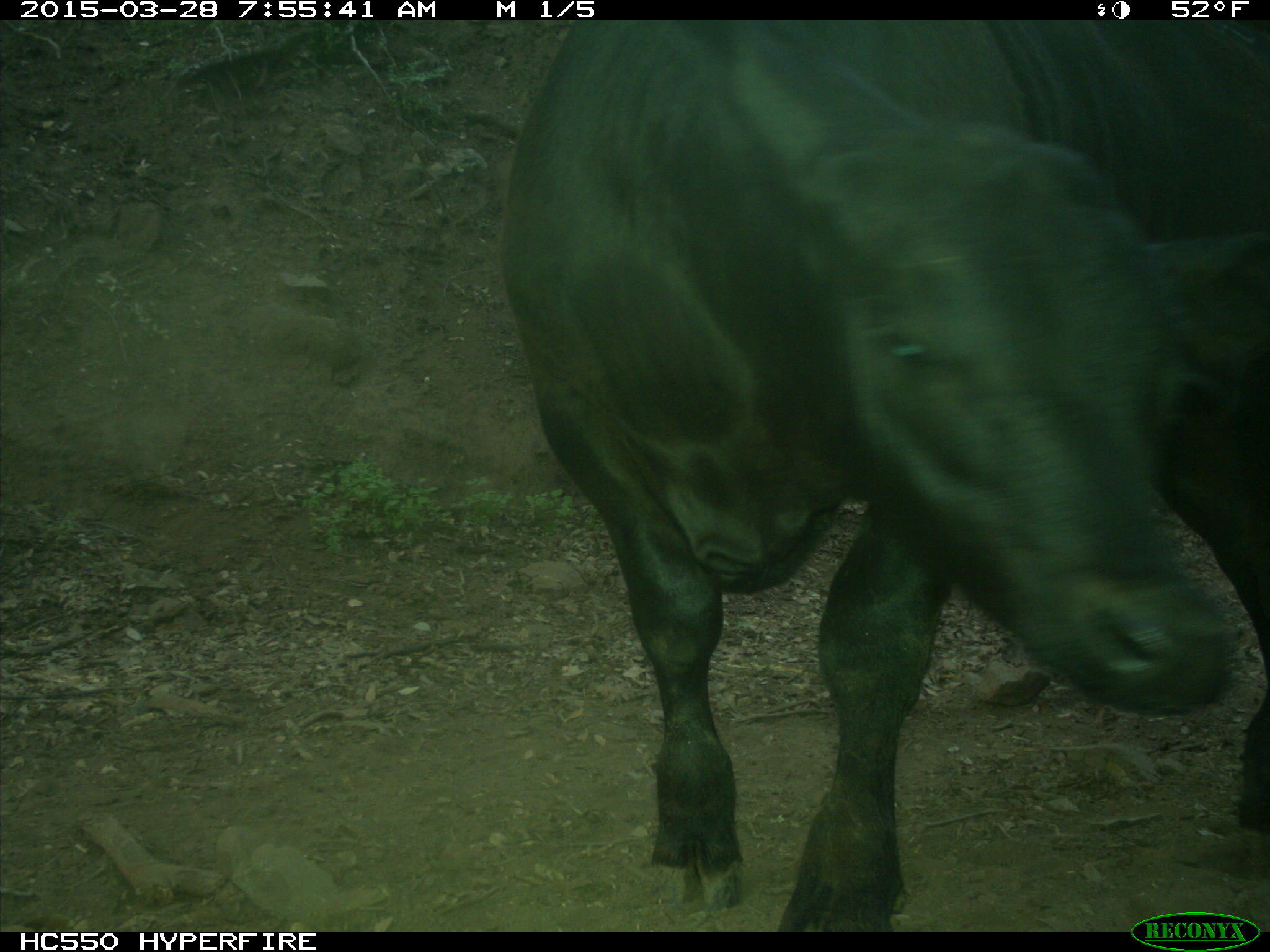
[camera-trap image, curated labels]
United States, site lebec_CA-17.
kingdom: Animalia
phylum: Chordata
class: Mammalia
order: Artiodactyla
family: Bovidae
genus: Bos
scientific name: Bos taurus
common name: domestic cow